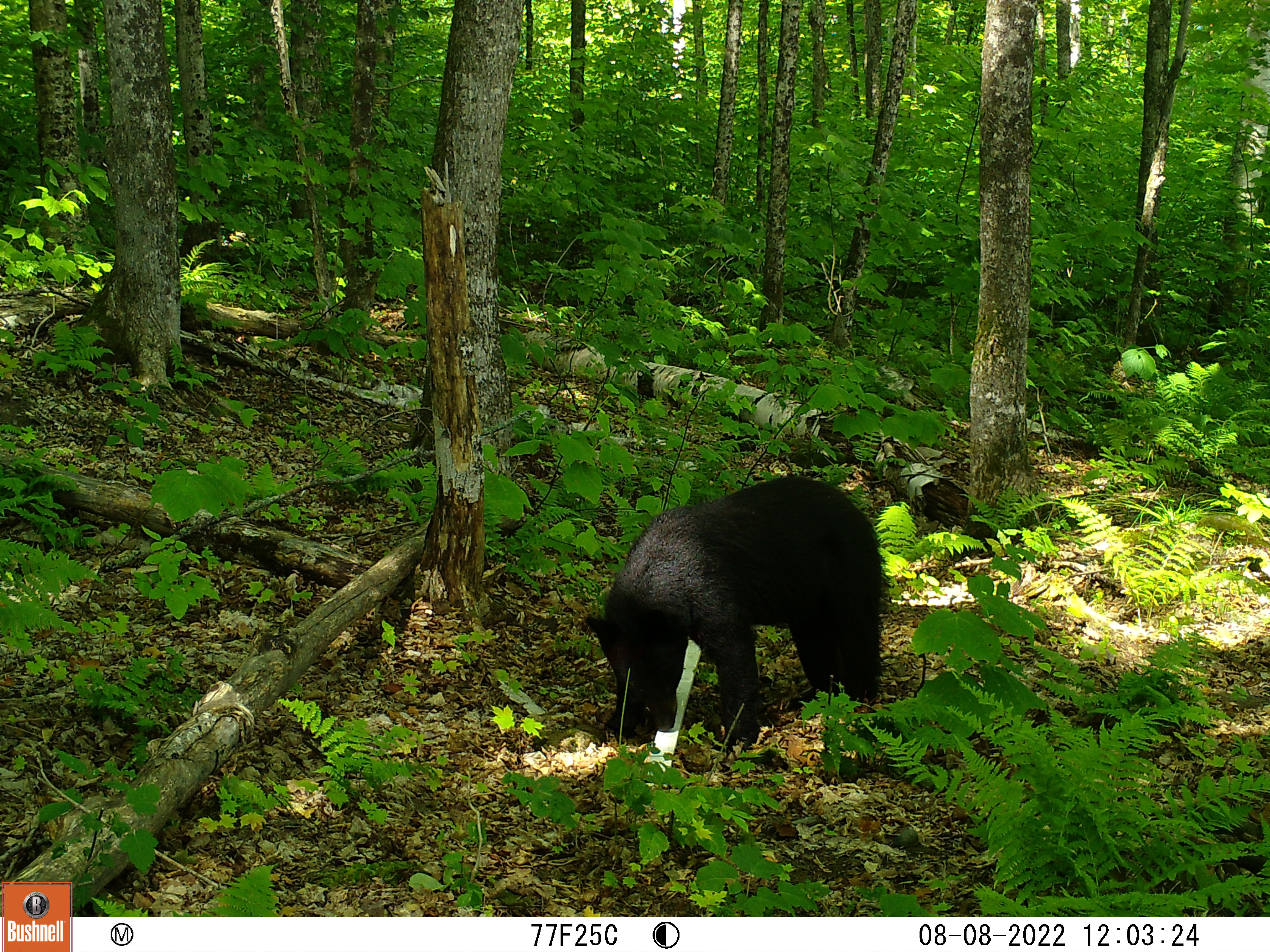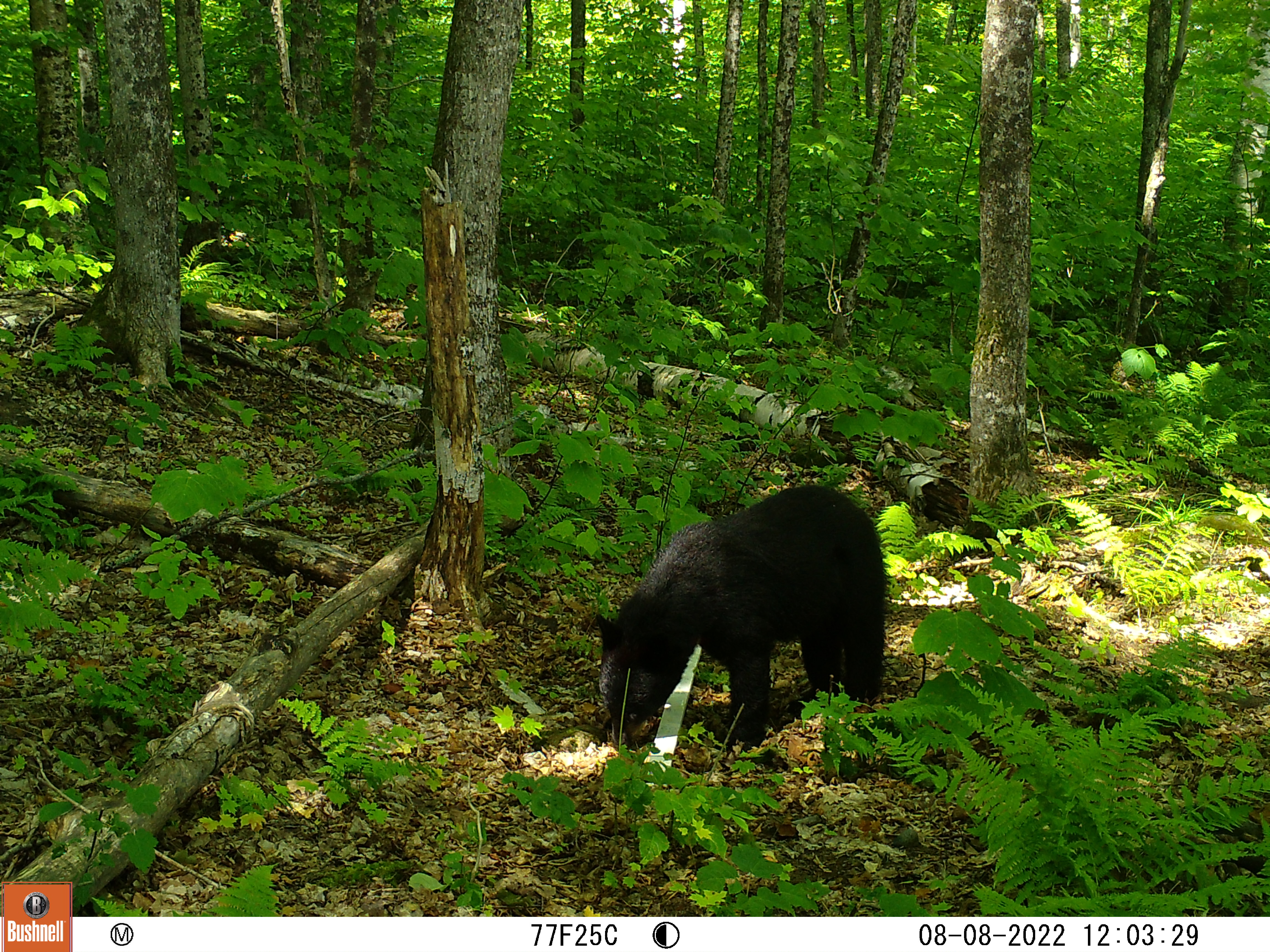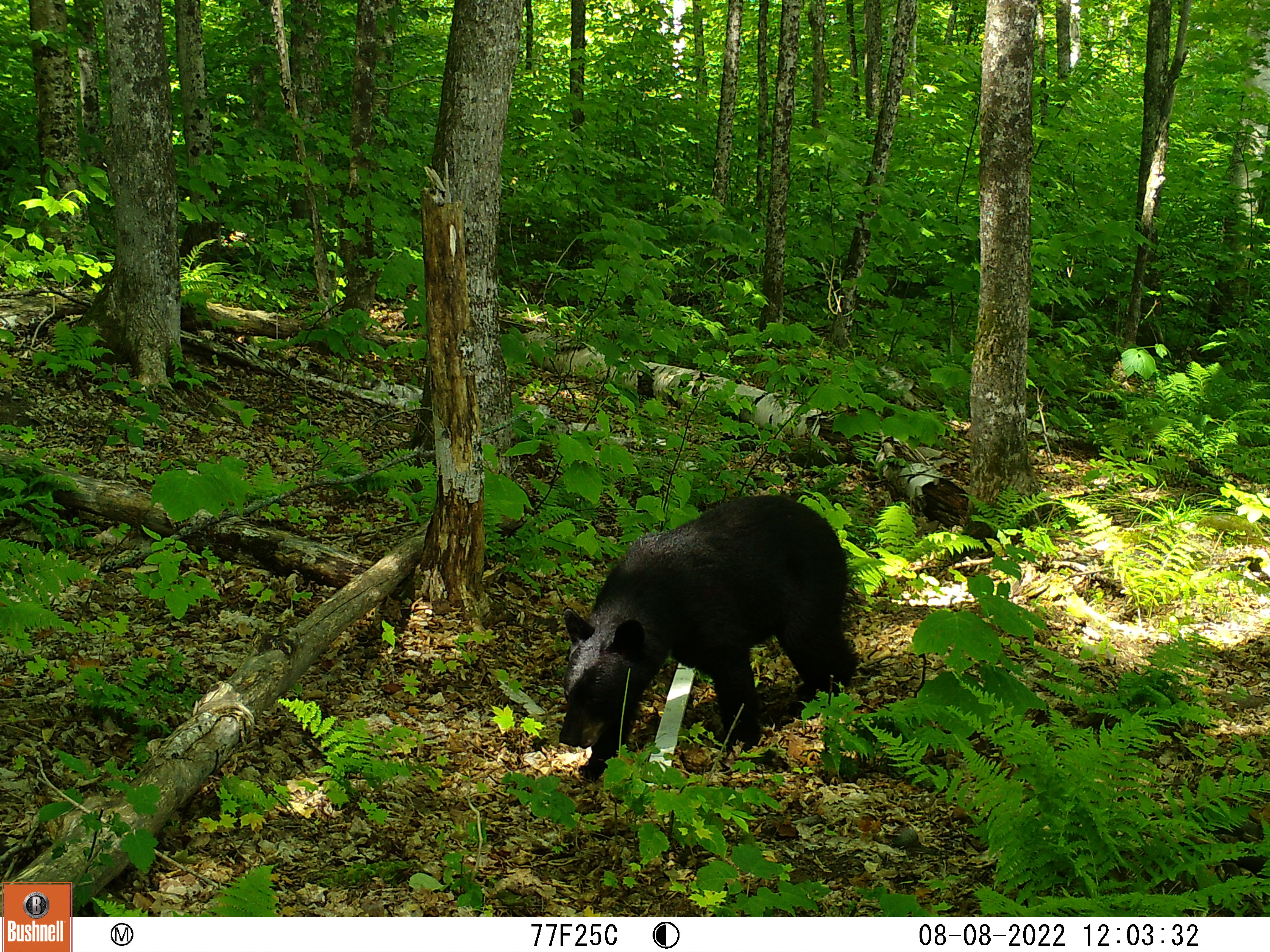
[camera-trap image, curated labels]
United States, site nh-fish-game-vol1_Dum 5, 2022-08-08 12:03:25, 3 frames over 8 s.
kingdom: Animalia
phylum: Chordata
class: Mammalia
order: Carnivora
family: Ursidae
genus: Ursus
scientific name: Ursus americanus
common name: black bear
Black bear (Ursus americanus).